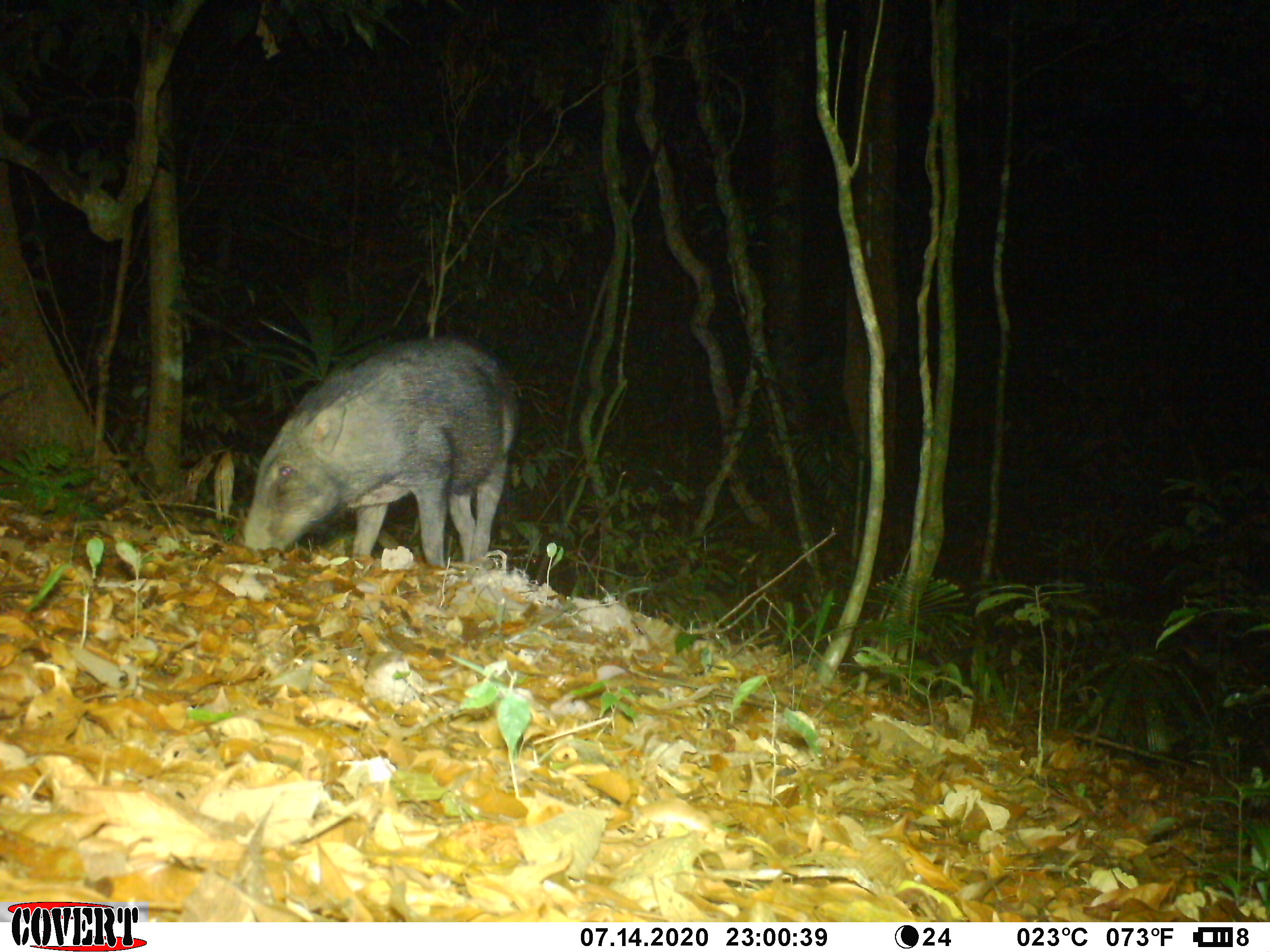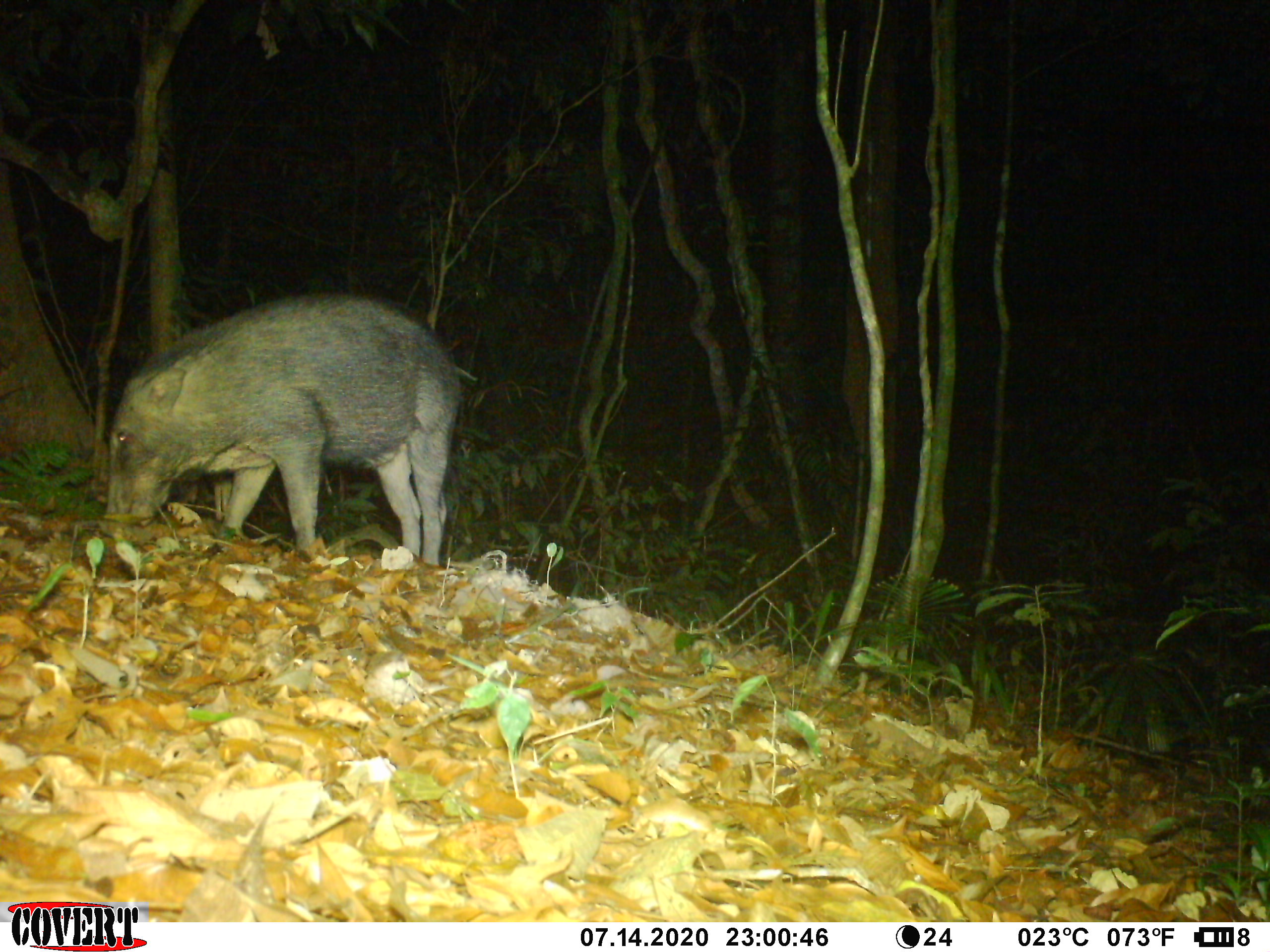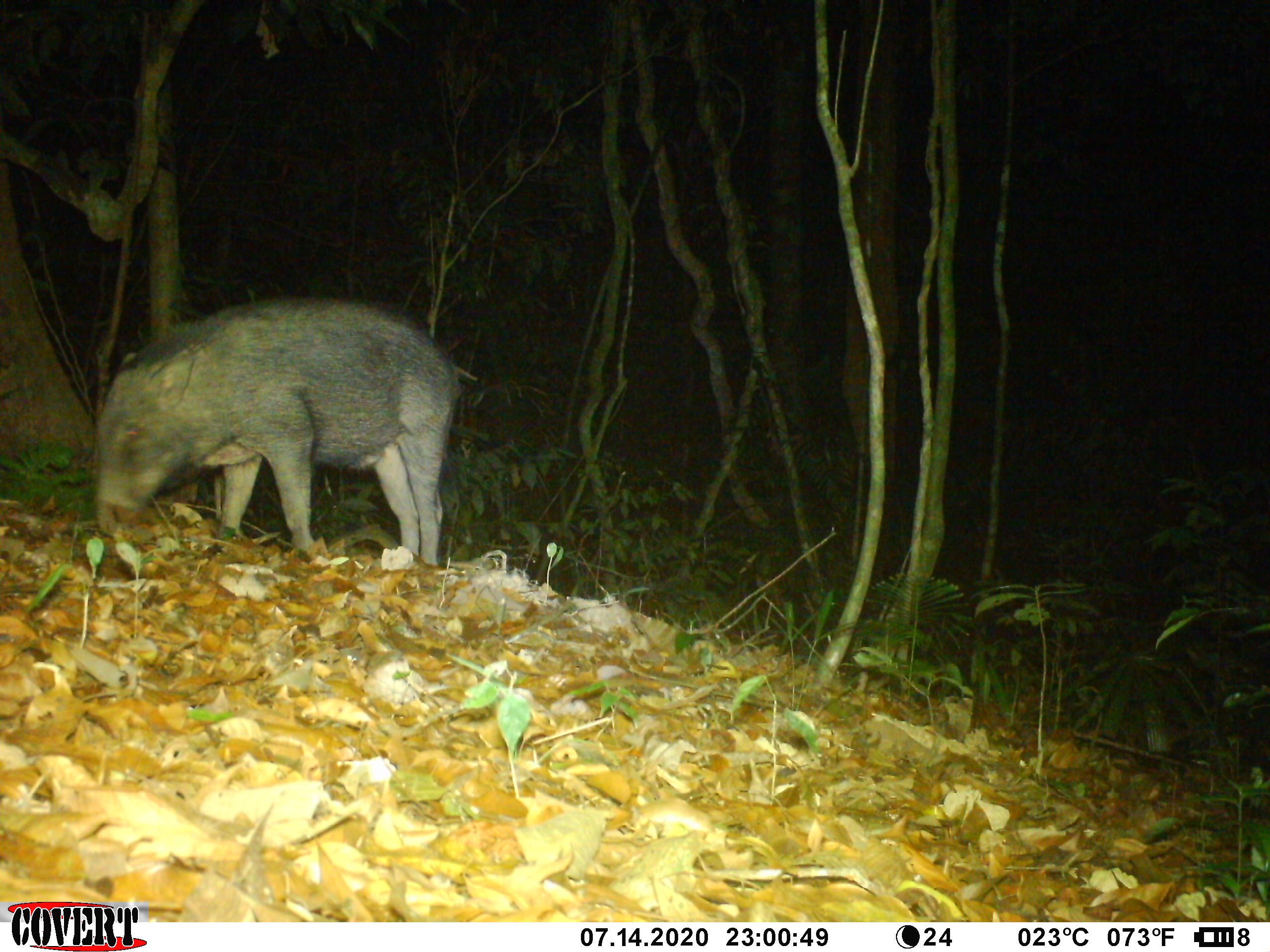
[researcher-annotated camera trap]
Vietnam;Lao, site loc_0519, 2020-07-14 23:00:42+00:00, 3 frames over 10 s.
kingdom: Animalia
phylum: Chordata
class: Mammalia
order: Artiodactyla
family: Suidae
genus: Sus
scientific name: Sus scrofa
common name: eurasian wild pig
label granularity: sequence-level